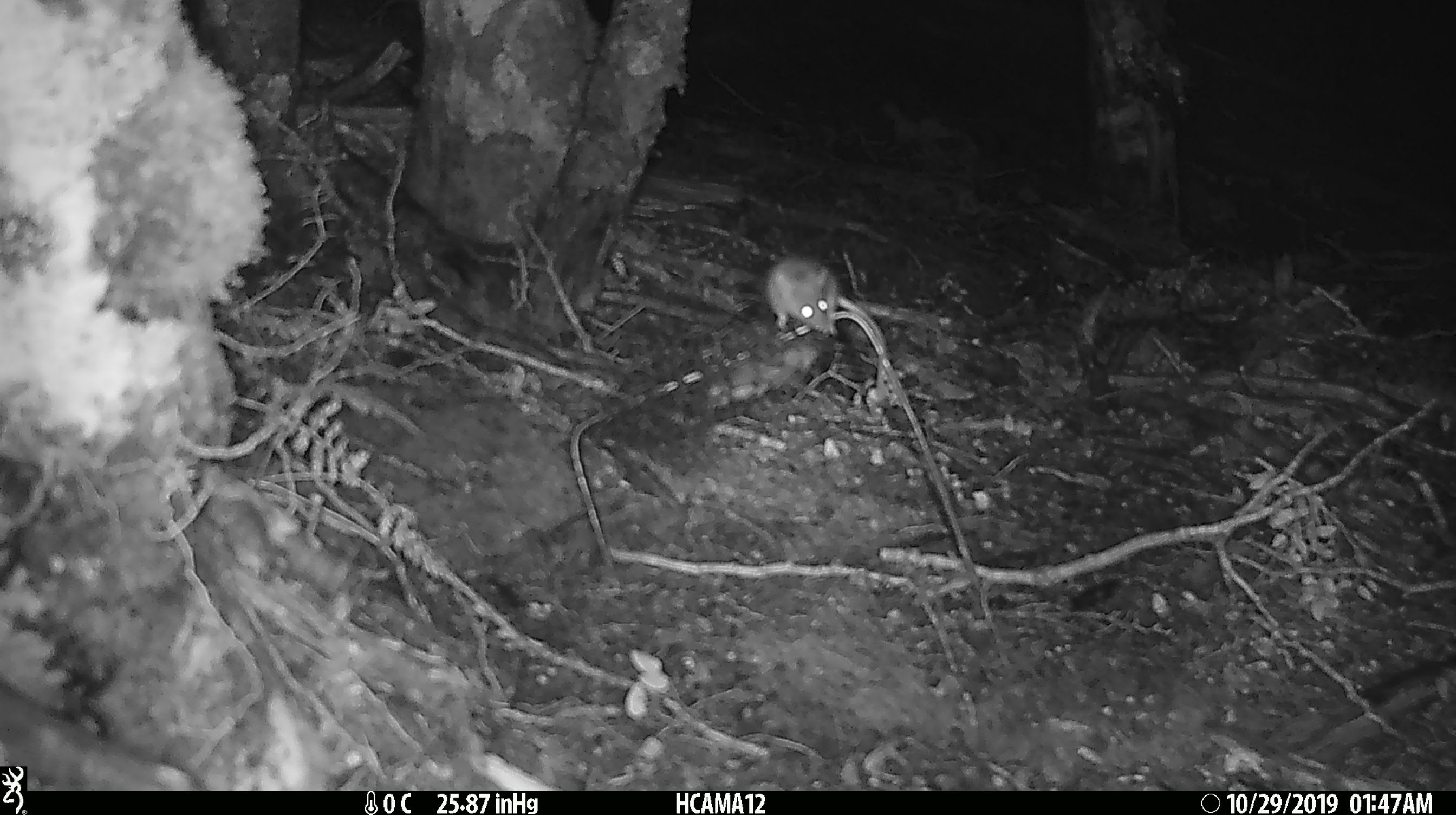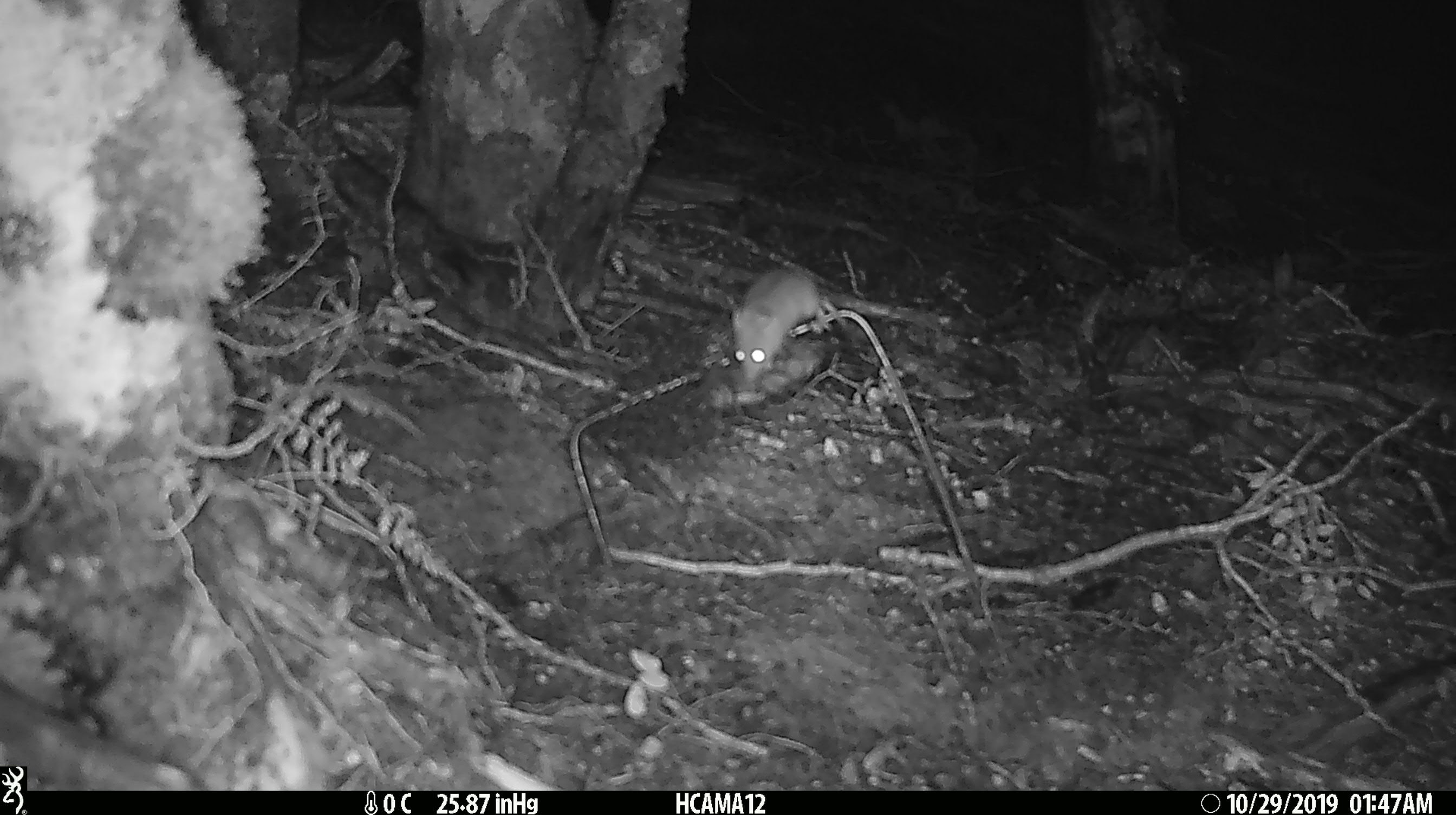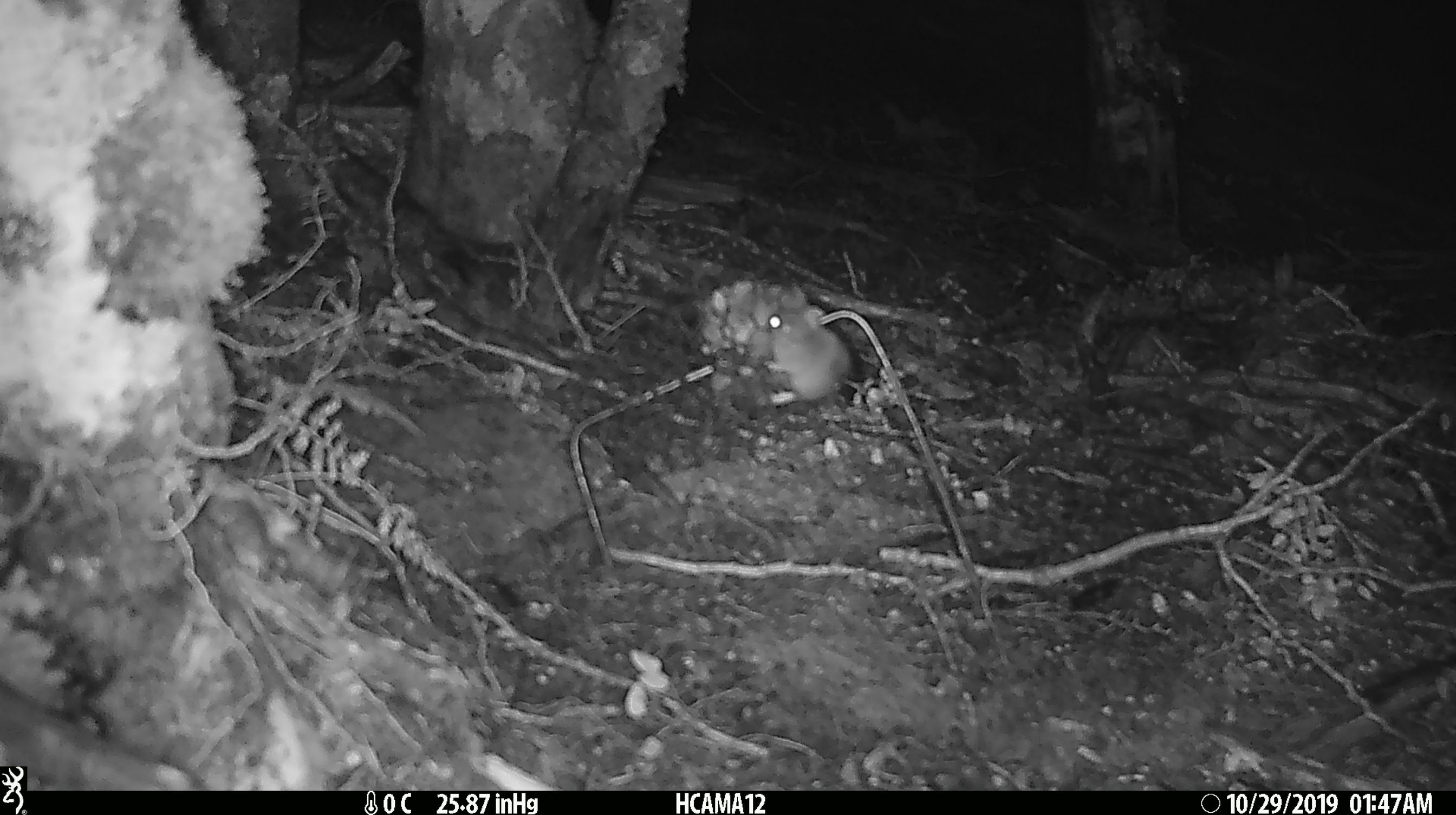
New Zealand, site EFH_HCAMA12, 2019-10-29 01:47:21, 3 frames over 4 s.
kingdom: Animalia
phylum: Chordata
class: Mammalia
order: Rodentia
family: Muridae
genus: Mus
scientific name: Mus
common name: mouse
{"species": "mouse (Mus)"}